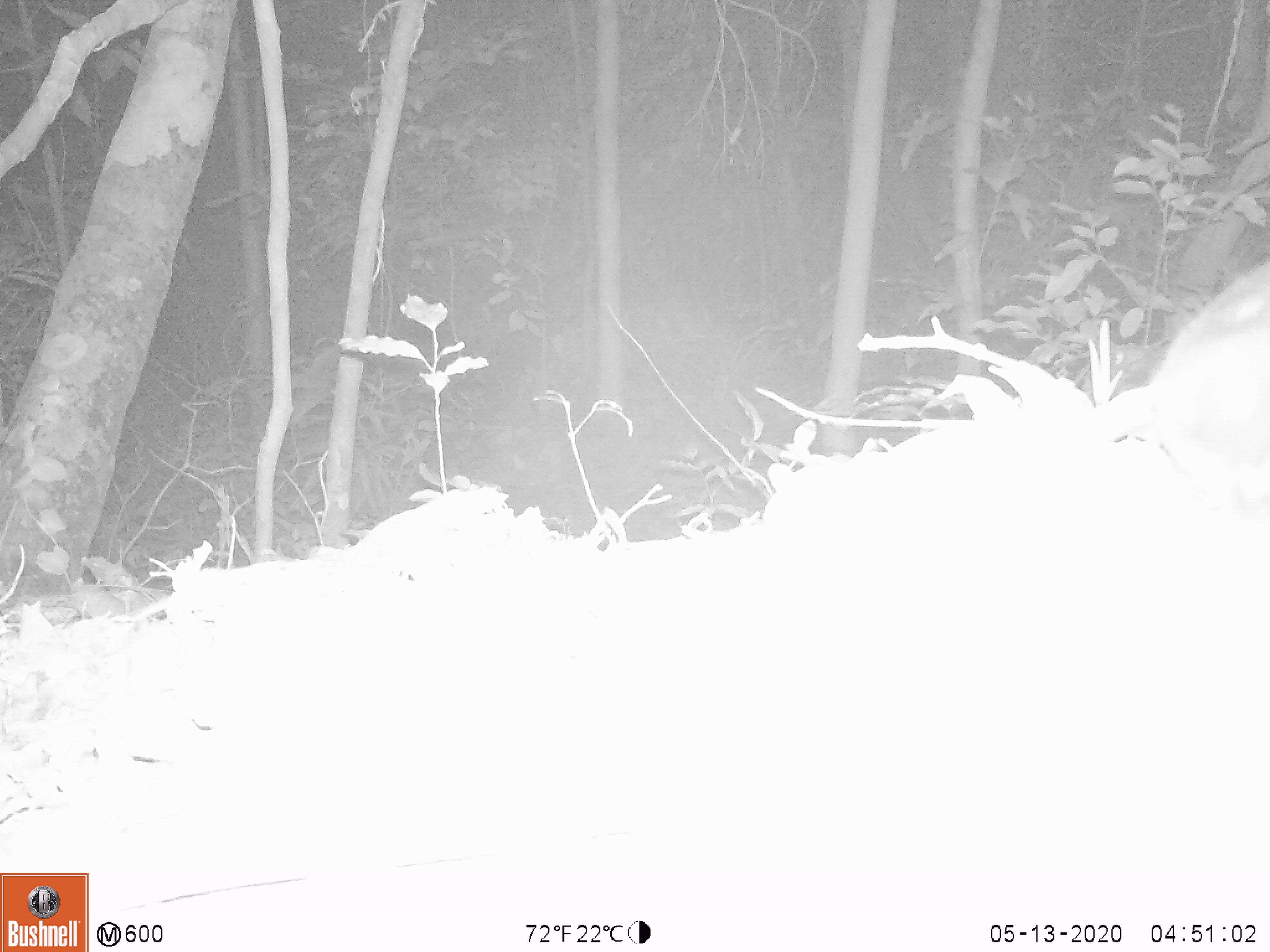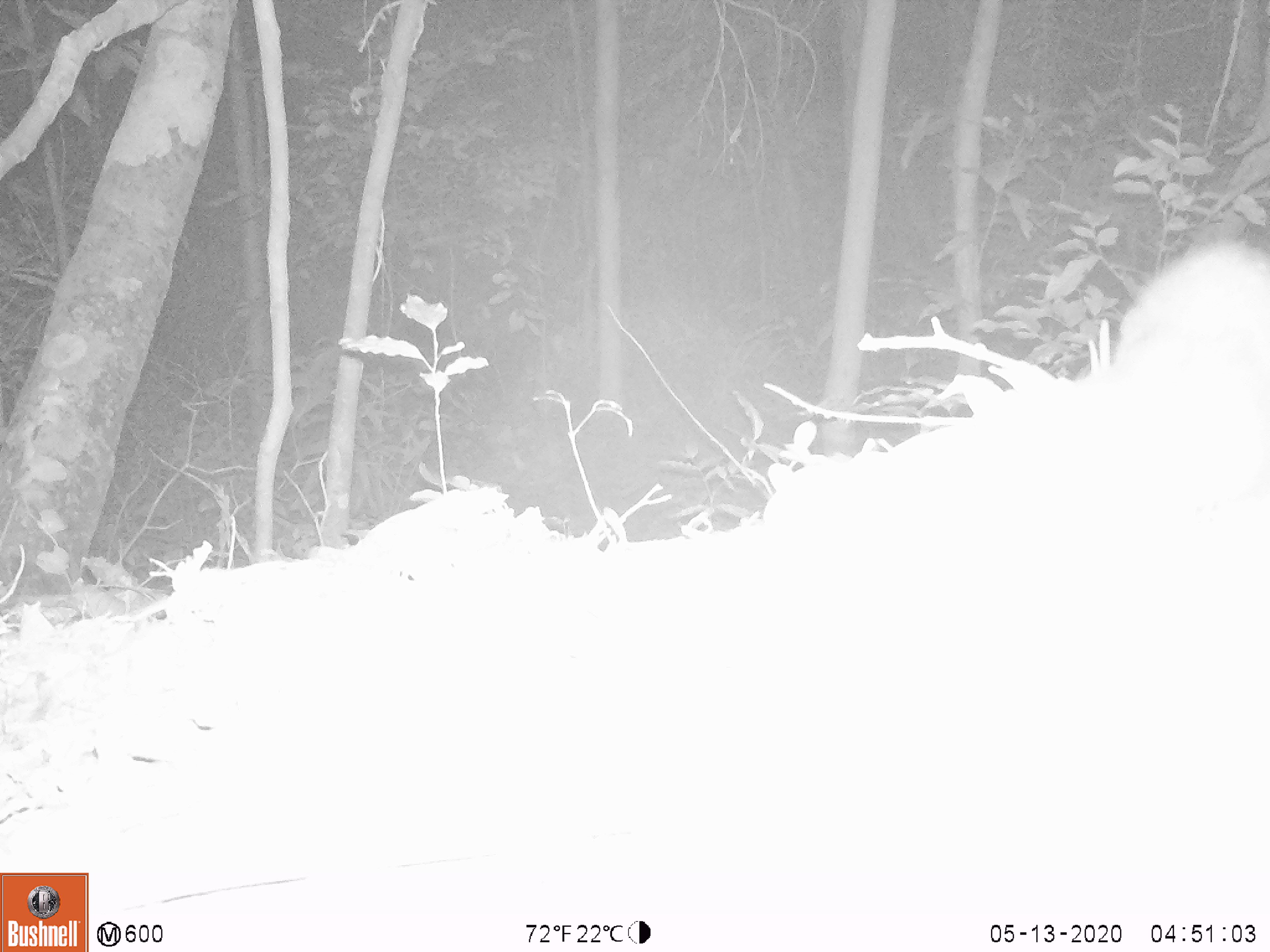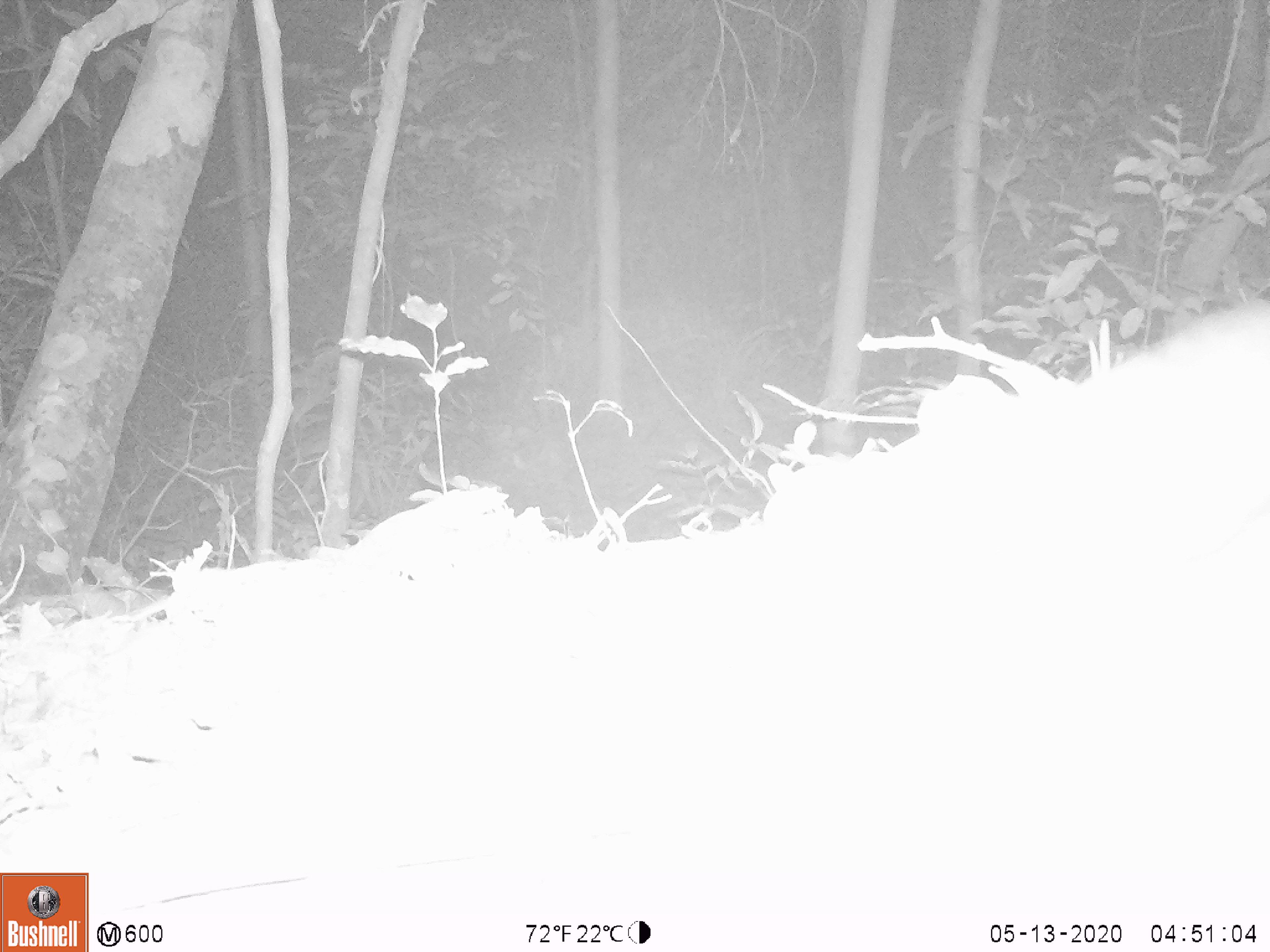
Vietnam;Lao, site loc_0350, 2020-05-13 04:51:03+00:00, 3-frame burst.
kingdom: Animalia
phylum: Chordata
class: Mammalia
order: Carnivora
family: Mustelidae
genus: Melogale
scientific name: Melogale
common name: ferret badger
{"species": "ferret badger (Melogale)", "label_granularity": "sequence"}